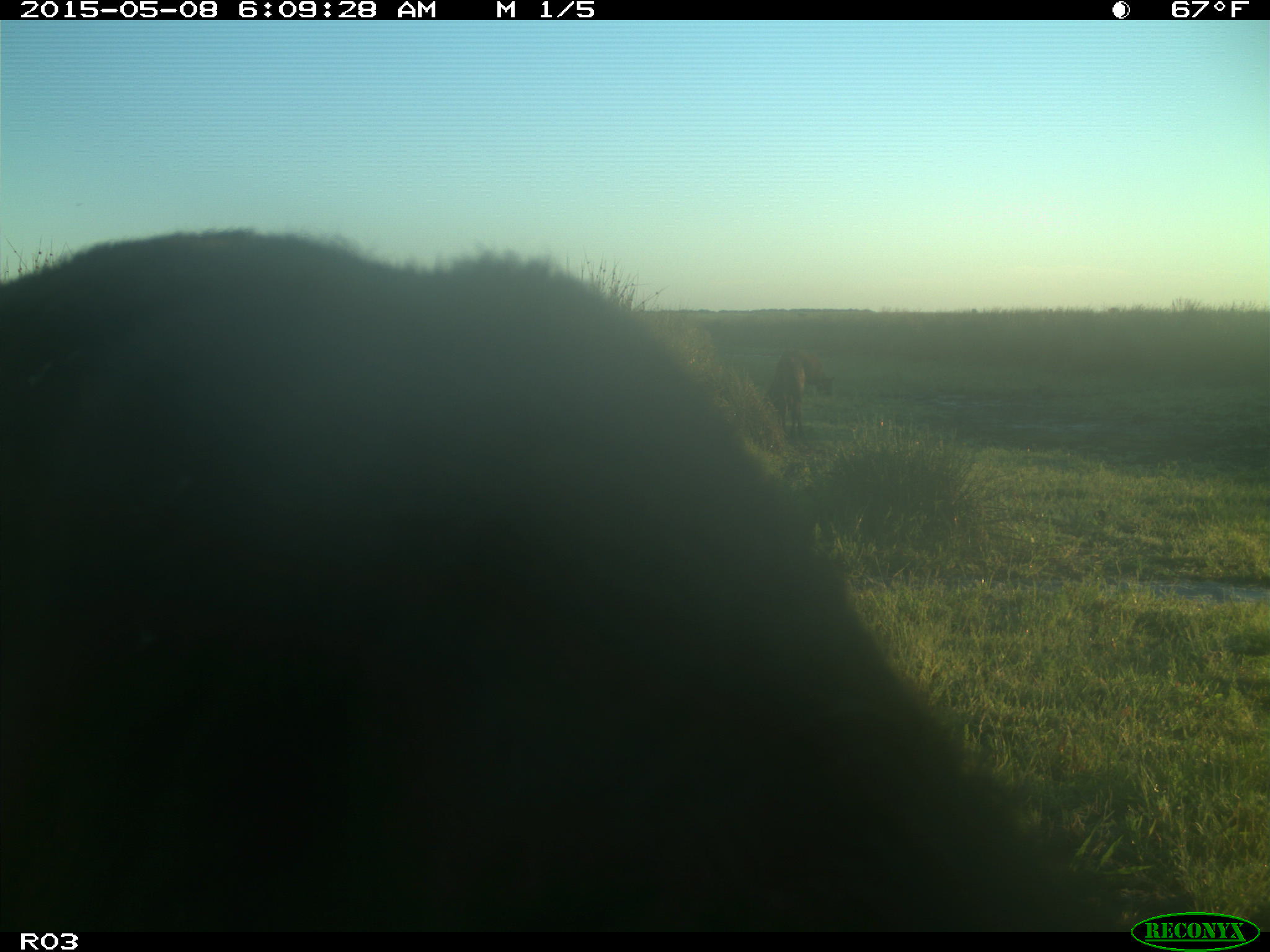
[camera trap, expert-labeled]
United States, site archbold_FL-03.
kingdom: Animalia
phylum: Chordata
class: Mammalia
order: Artiodactyla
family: Bovidae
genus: Bos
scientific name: Bos taurus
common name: domestic cow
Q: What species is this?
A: Bos taurus (domestic cow).